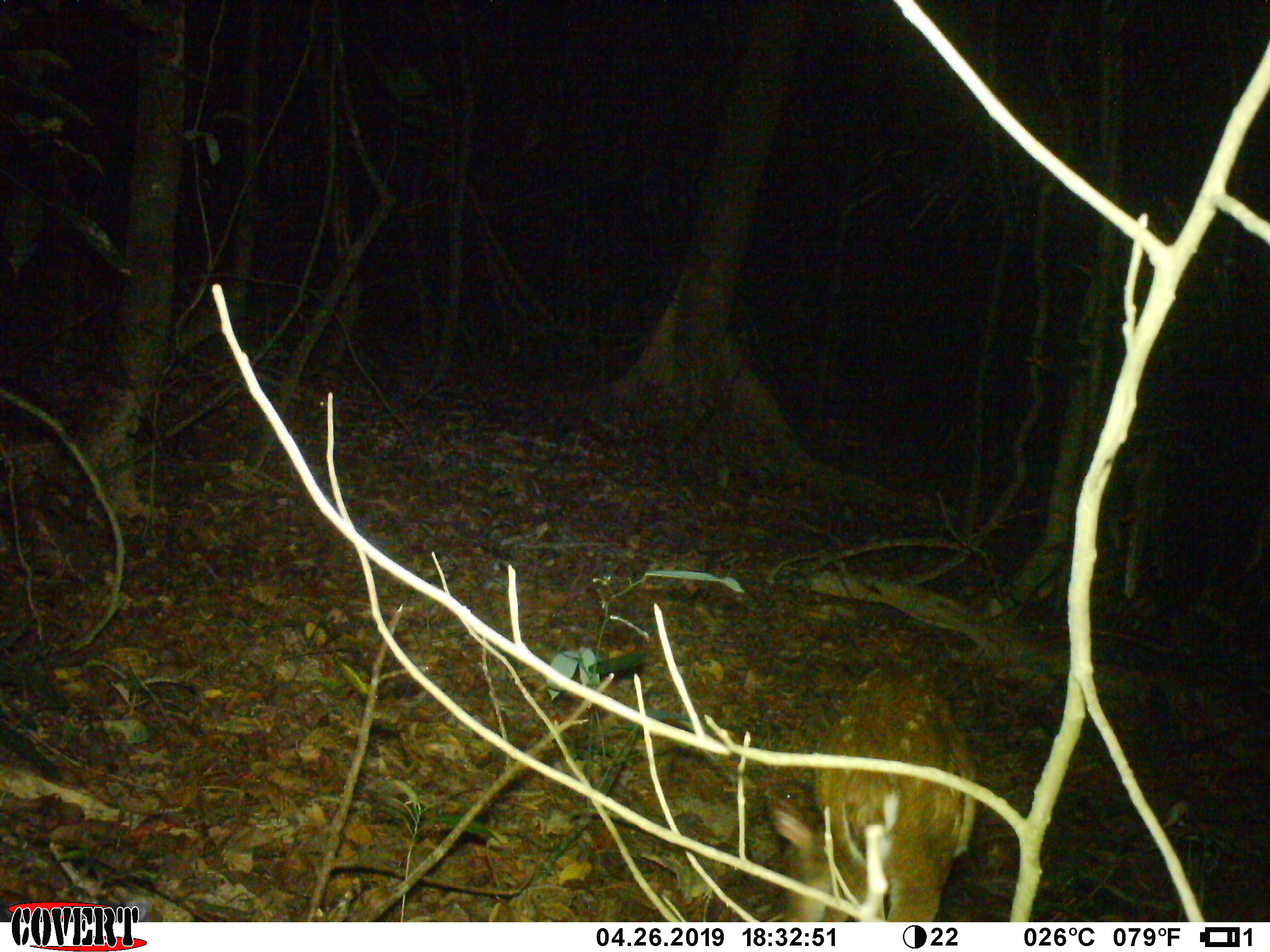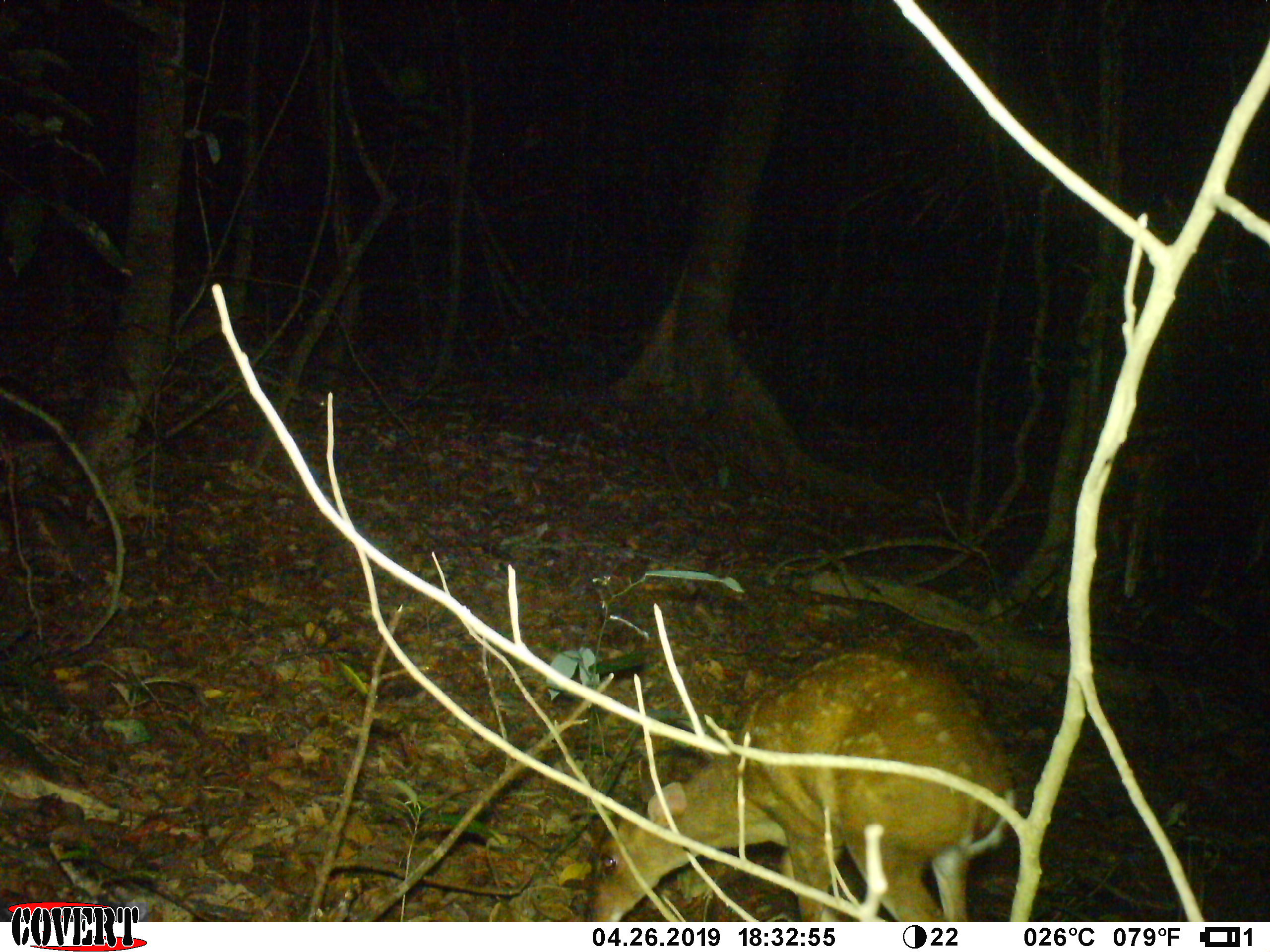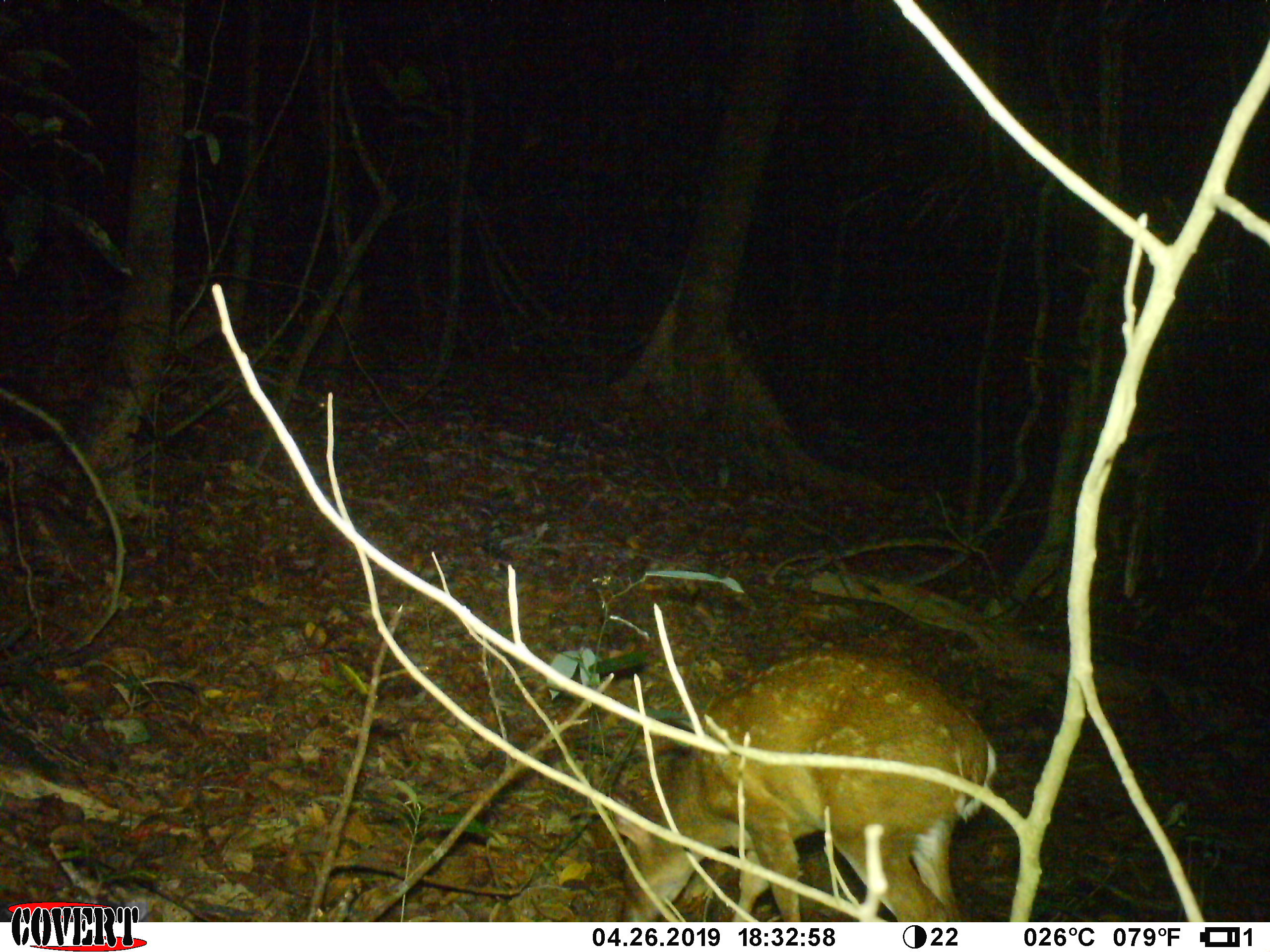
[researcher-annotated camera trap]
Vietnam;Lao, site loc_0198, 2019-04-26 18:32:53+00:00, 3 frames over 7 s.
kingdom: Animalia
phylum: Chordata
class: Mammalia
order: Artiodactyla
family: Cervidae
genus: Muntiacus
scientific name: Muntiacus vuquangensis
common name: large-antlered muntjac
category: large antlered muntjac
Large antlered muntjac (large-antlered muntjac) (Muntiacus vuquangensis). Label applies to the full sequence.